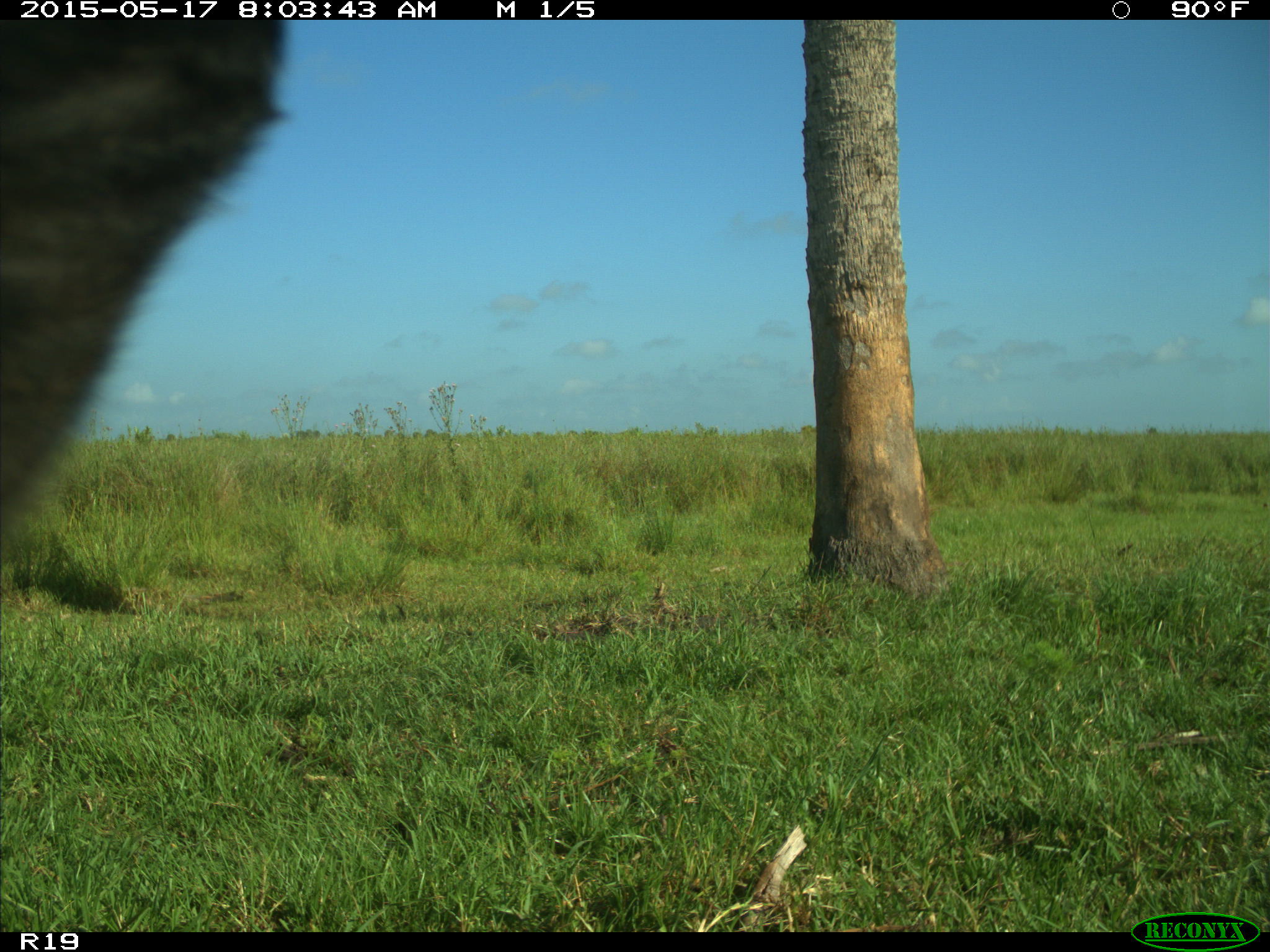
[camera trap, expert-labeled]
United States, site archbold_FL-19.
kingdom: Animalia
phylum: Chordata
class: Mammalia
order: Artiodactyla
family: Bovidae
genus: Bos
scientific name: Bos taurus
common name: domestic cow